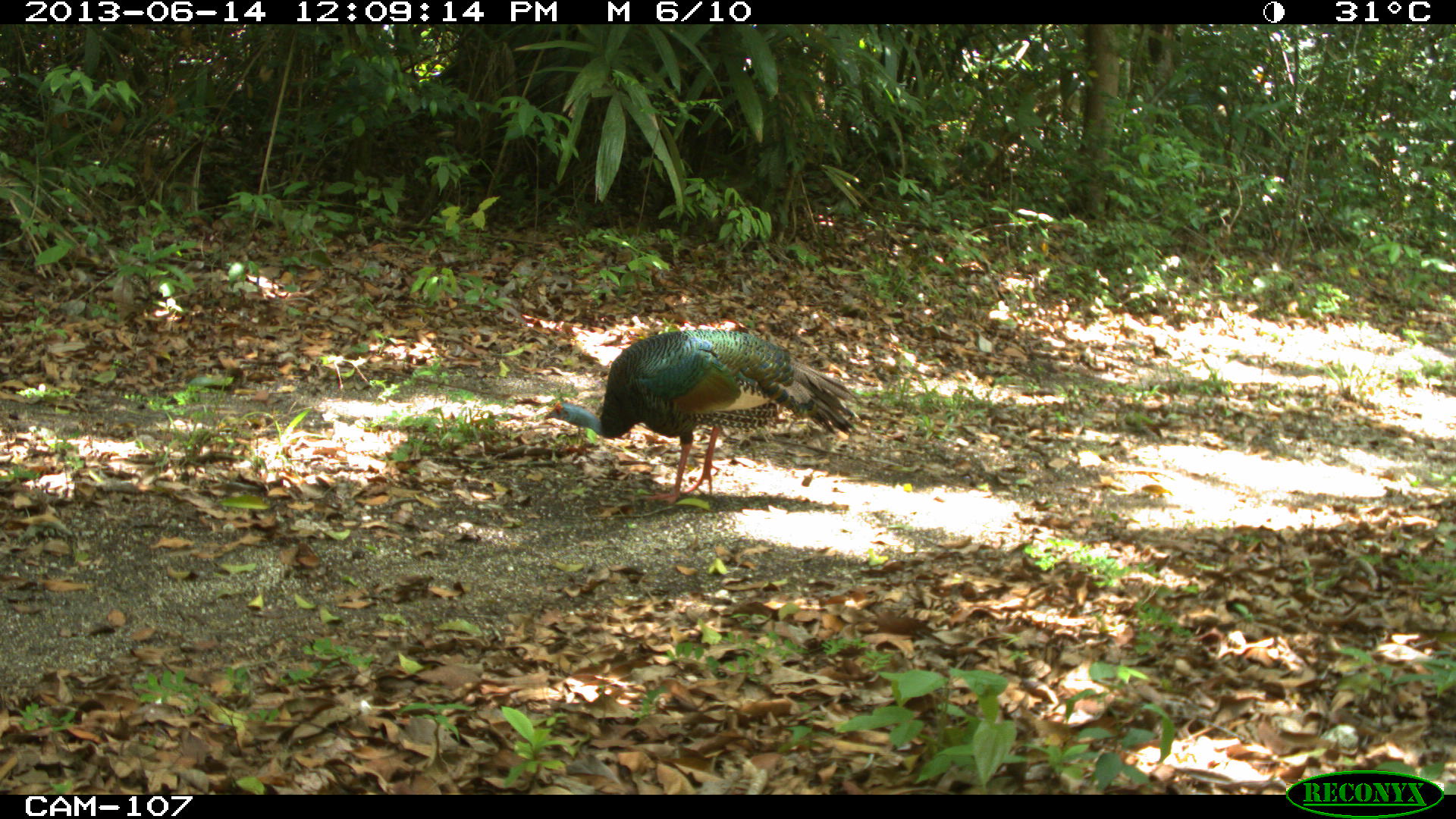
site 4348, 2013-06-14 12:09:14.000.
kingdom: Animalia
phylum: Chordata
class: Aves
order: Galliformes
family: Phasianidae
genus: Meleagris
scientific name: Meleagris ocellata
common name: ocellated turkey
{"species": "Meleagris ocellata (ocellated turkey)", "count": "1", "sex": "male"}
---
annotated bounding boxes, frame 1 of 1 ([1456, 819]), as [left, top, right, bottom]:
meleagris ocellata: [542, 329, 859, 505]